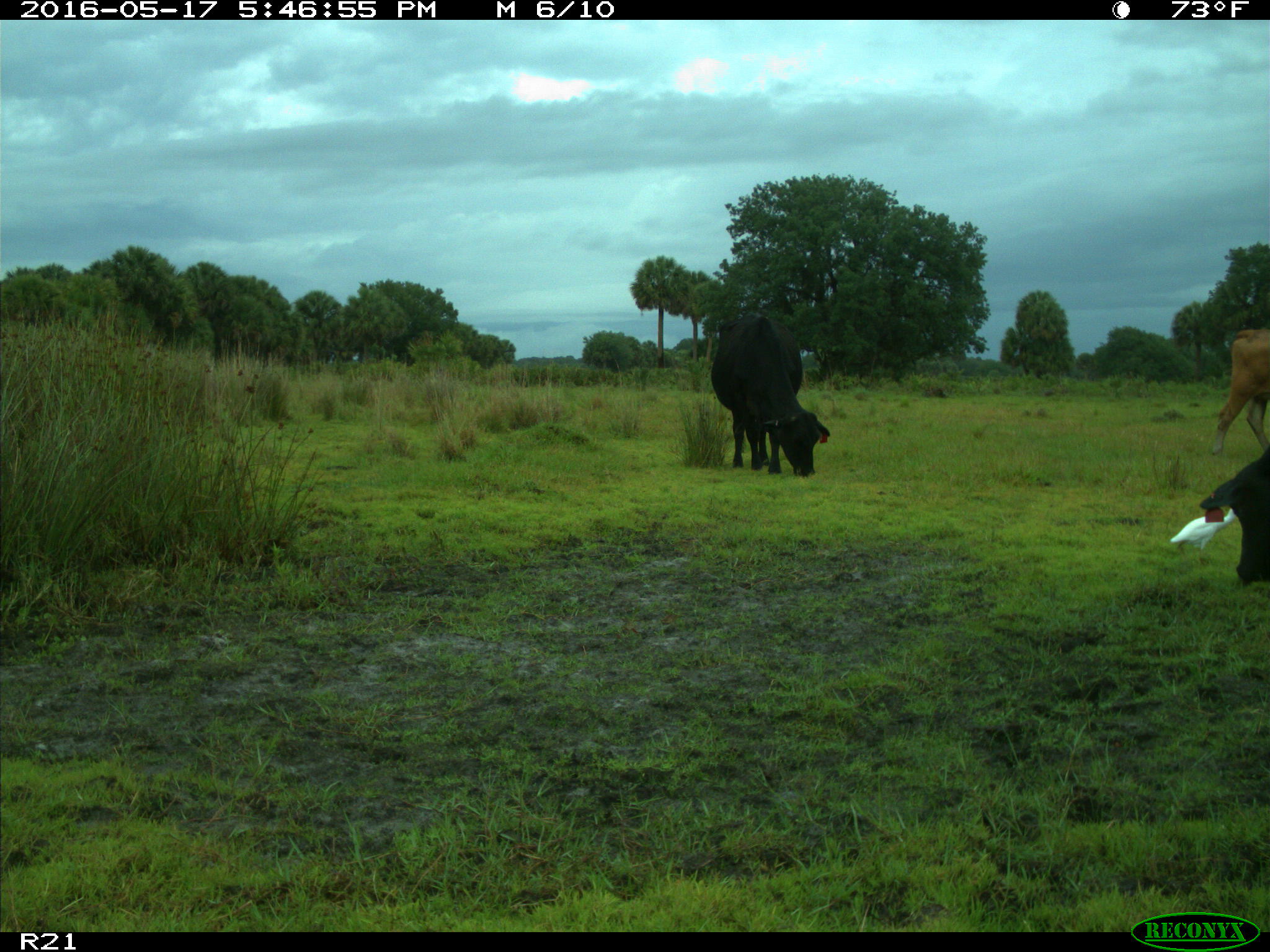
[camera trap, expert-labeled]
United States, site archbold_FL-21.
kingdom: Animalia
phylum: Chordata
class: Mammalia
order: Artiodactyla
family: Bovidae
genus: Bos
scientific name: Bos taurus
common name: domestic cow